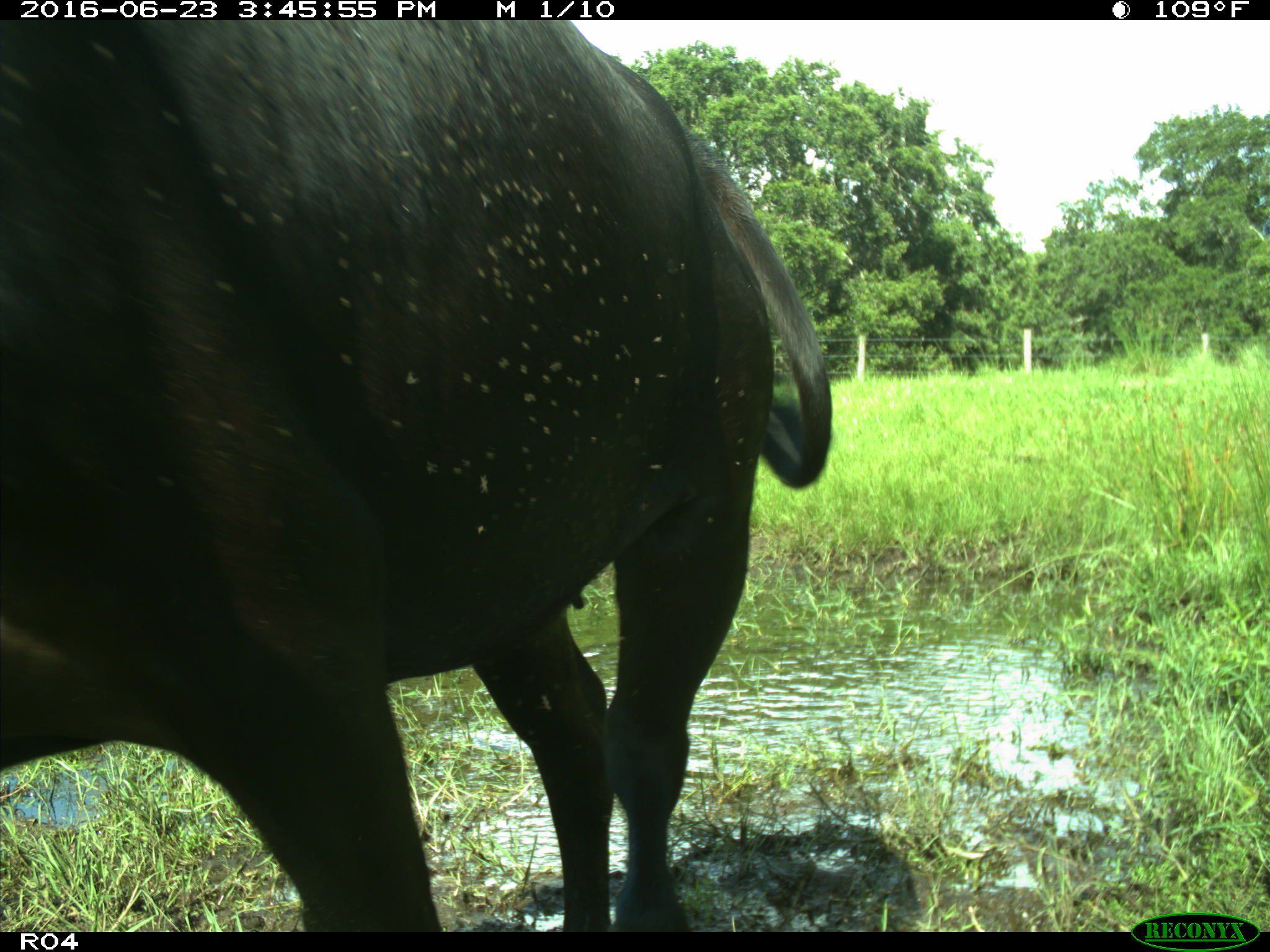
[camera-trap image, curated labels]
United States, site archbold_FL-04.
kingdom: Animalia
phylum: Chordata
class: Mammalia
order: Artiodactyla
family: Bovidae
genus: Bos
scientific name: Bos taurus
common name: domestic cow